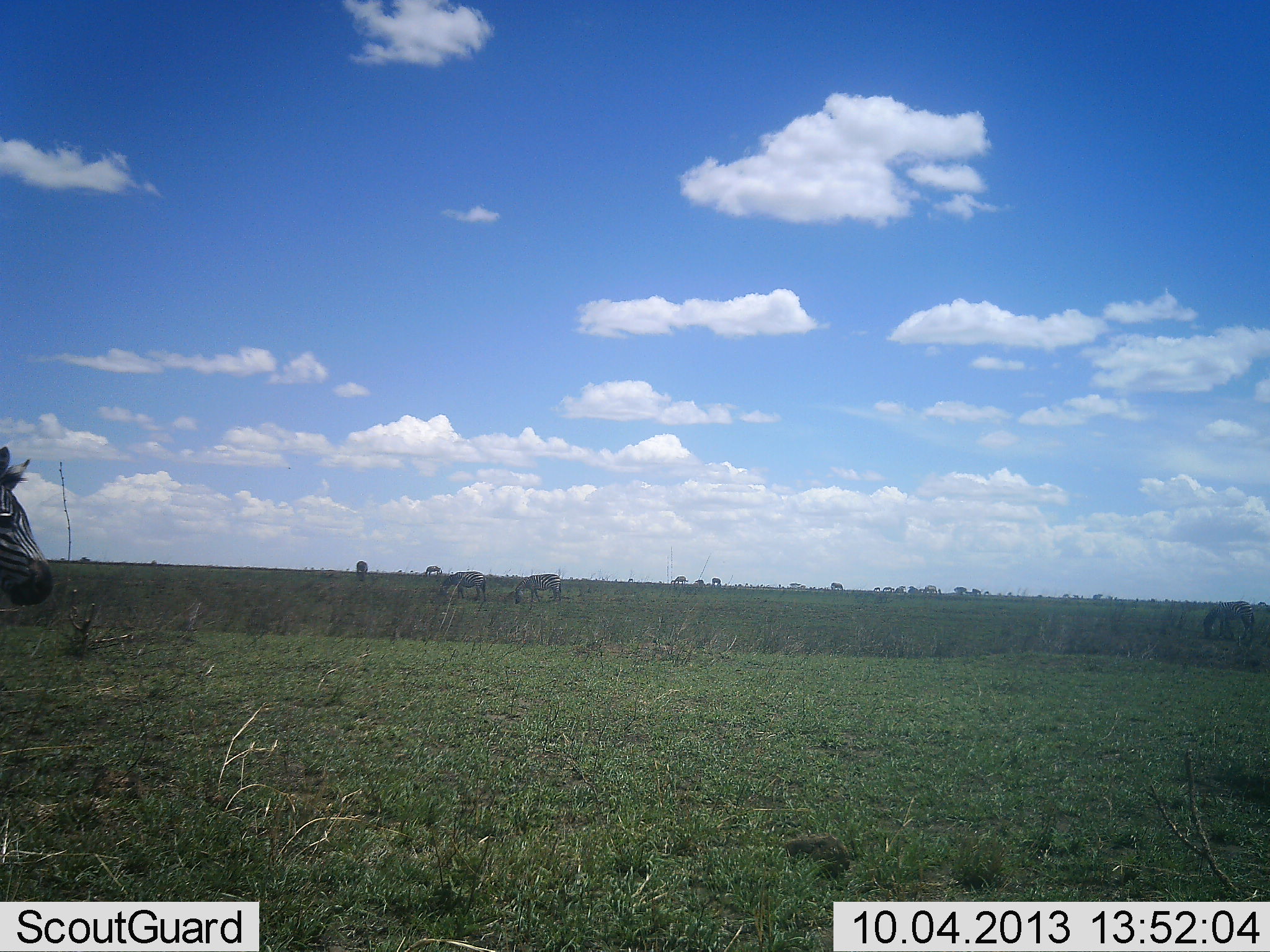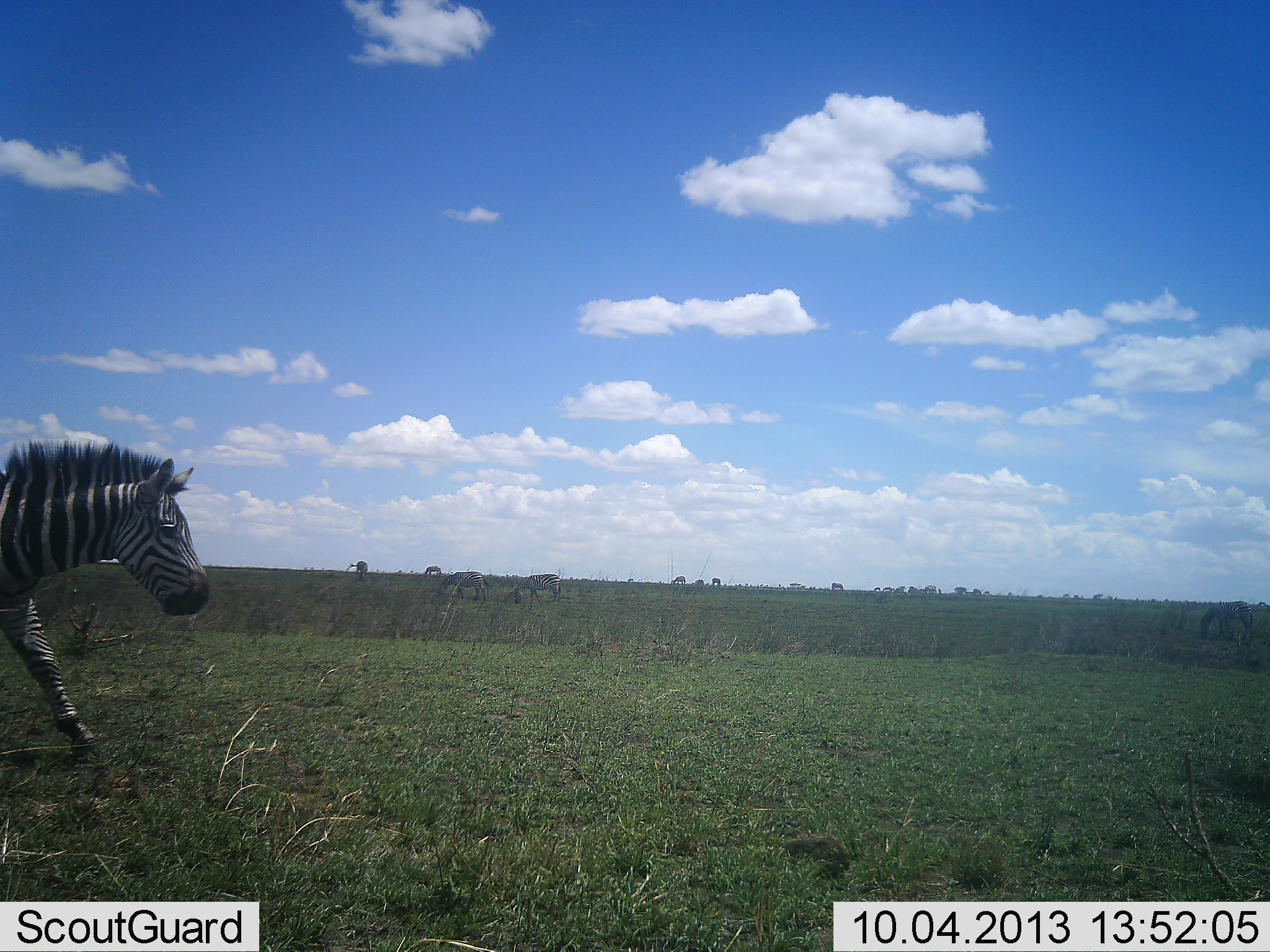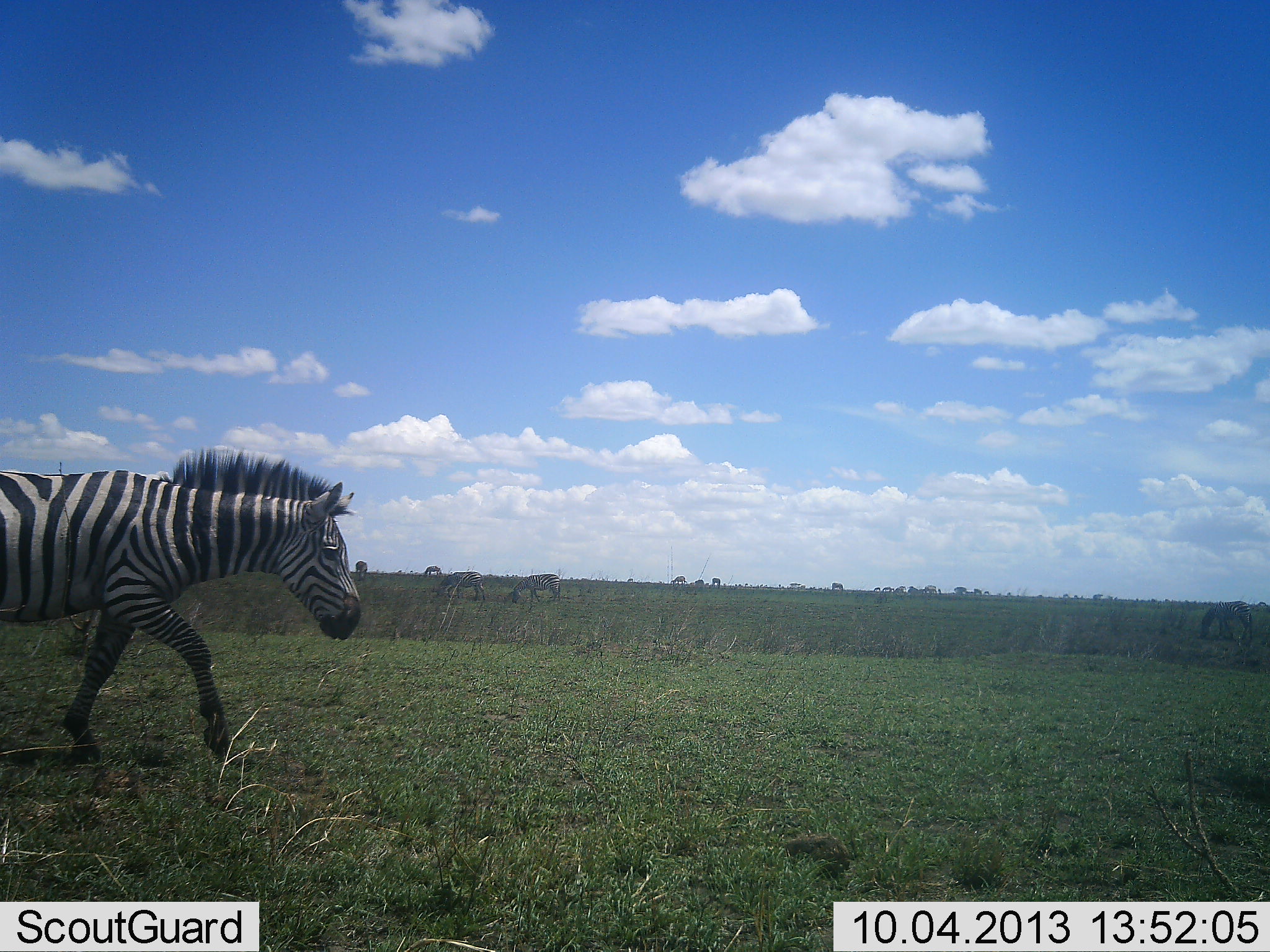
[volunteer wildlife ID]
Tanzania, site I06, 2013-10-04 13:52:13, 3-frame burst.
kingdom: Animalia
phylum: Chordata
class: Mammalia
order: Perissodactyla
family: Equidae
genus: Equus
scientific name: Equus quagga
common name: plains zebra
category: zebra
Zebra (plains zebra) (Equus quagga), count 1. Behavior (volunteer vote fractions): standing 10%, resting 0%, moving 100%, interacting 0%. Young present (vote fraction): 0%. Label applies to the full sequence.